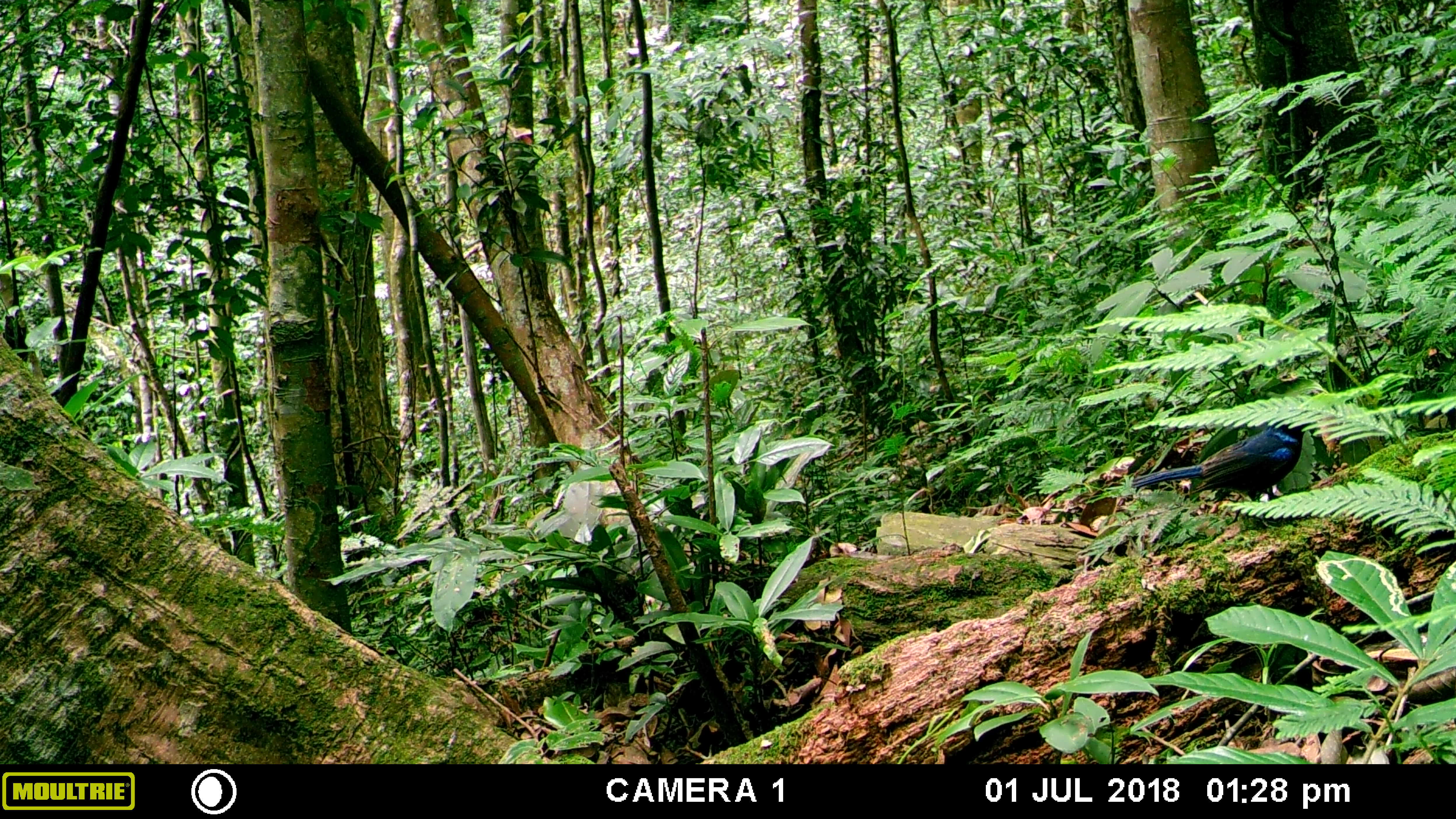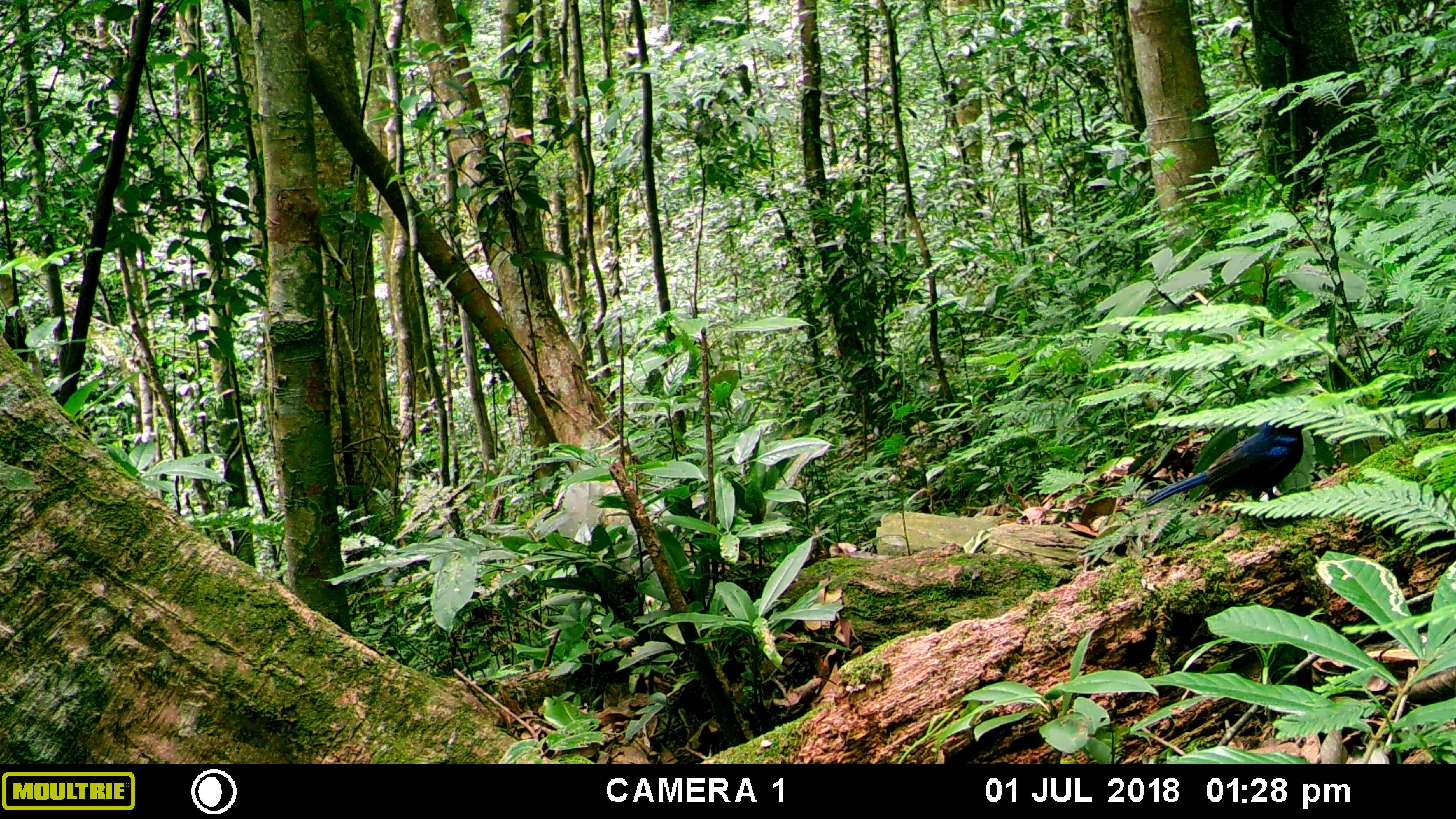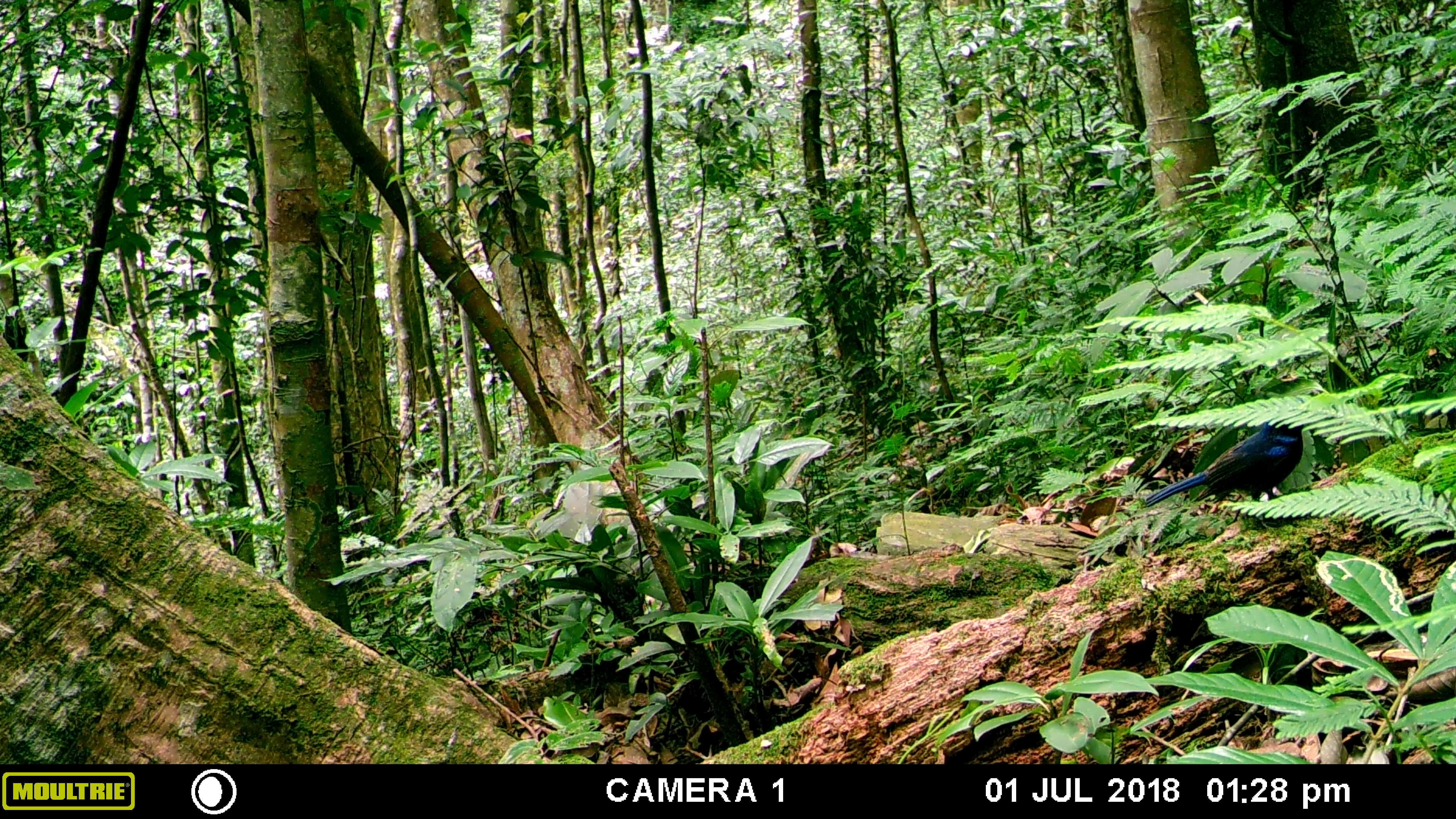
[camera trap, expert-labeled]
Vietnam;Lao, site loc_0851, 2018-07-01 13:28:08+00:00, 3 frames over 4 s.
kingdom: Animalia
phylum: Chordata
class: Aves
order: Passeriformes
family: Muscicapidae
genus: Myophonus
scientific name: Myophonus caeruleus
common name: blue whistling thrush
Blue whistling thrush (Myophonus caeruleus). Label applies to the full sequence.